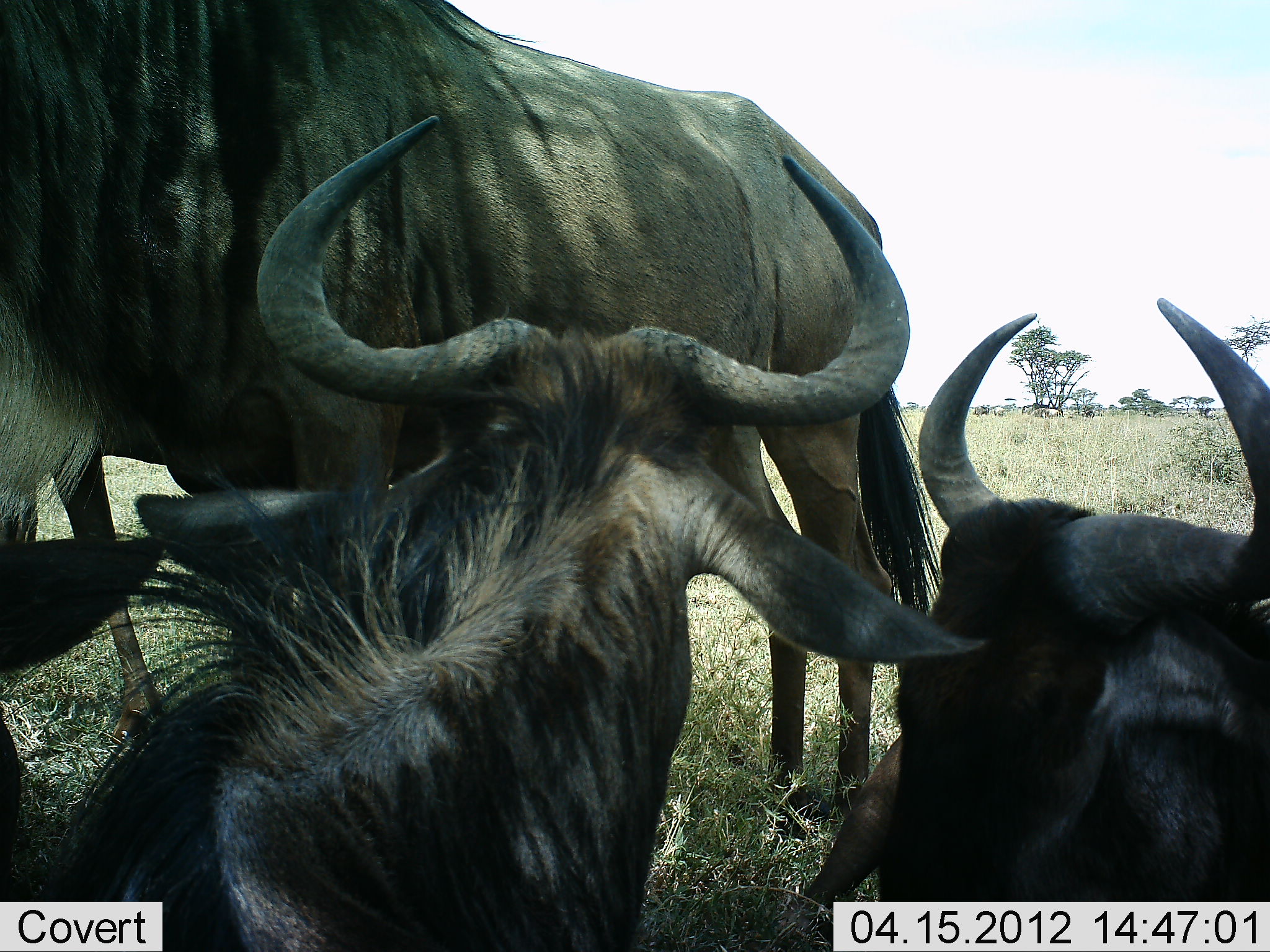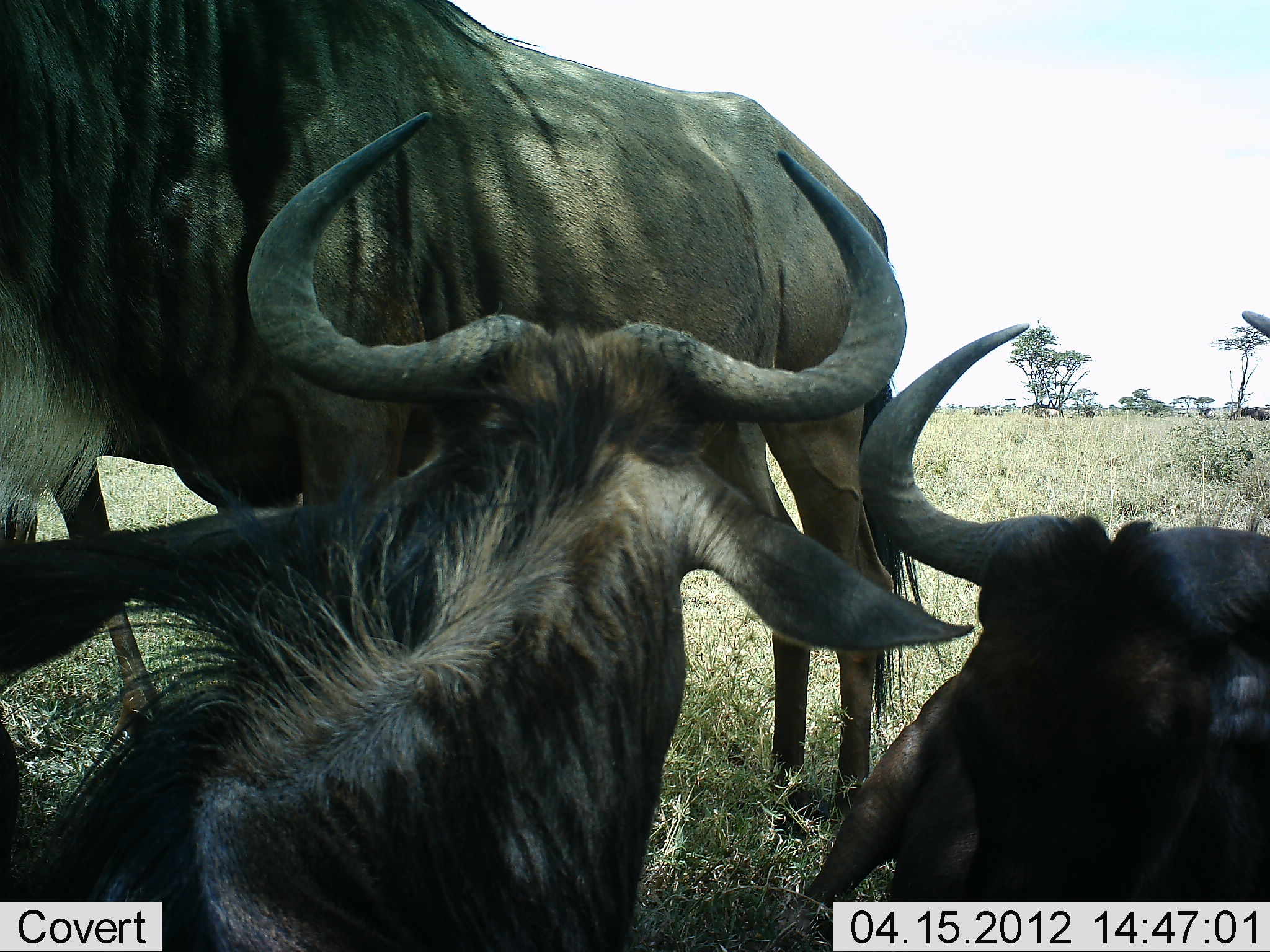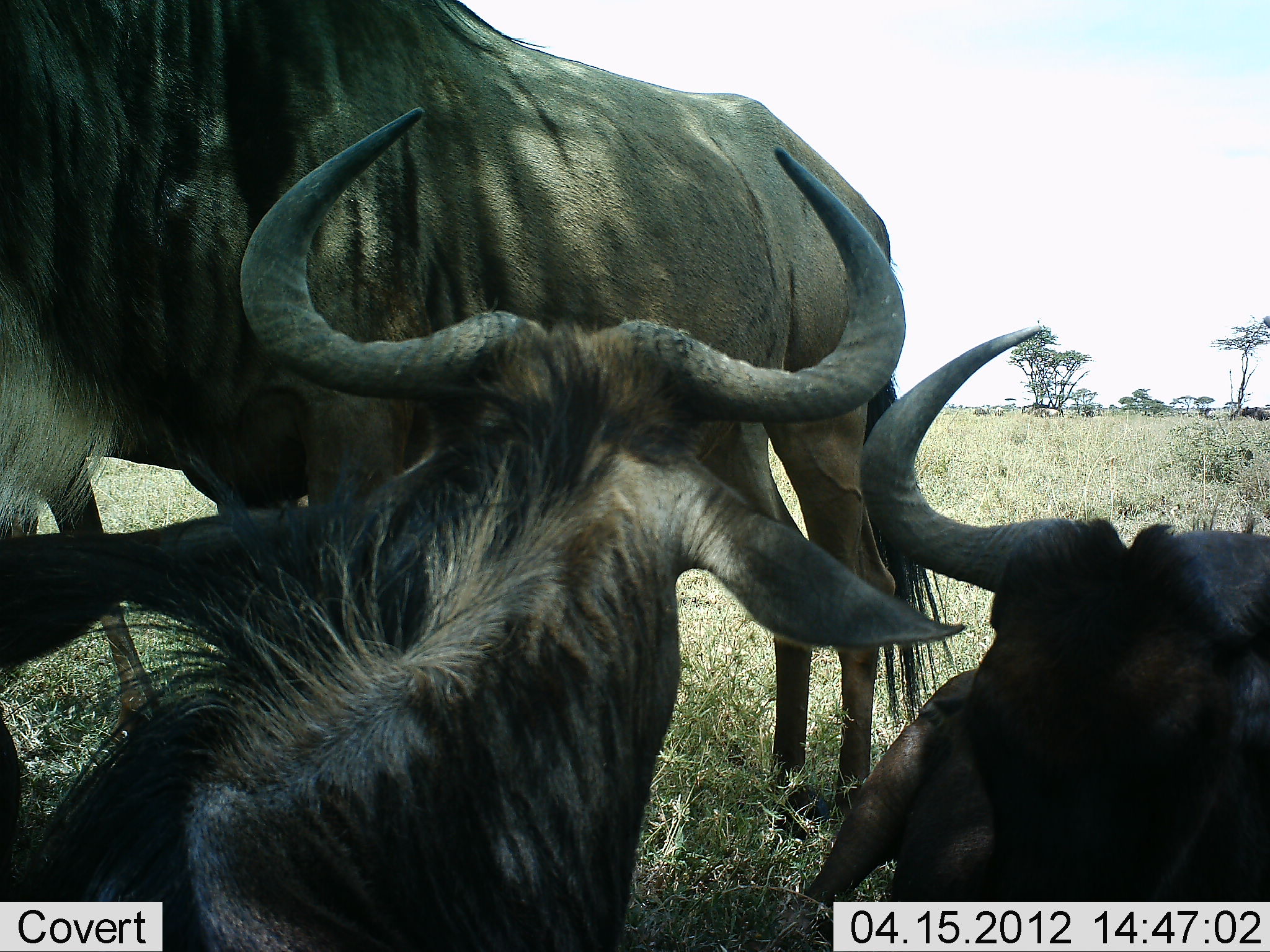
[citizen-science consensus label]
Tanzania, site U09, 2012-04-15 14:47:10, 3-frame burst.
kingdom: Animalia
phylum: Chordata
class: Mammalia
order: Artiodactyla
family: Bovidae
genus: Connochaetes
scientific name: Connochaetes taurinus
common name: blue wildebeest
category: wildebeest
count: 4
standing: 73%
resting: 100%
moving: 0%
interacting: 7%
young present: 0%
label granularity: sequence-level